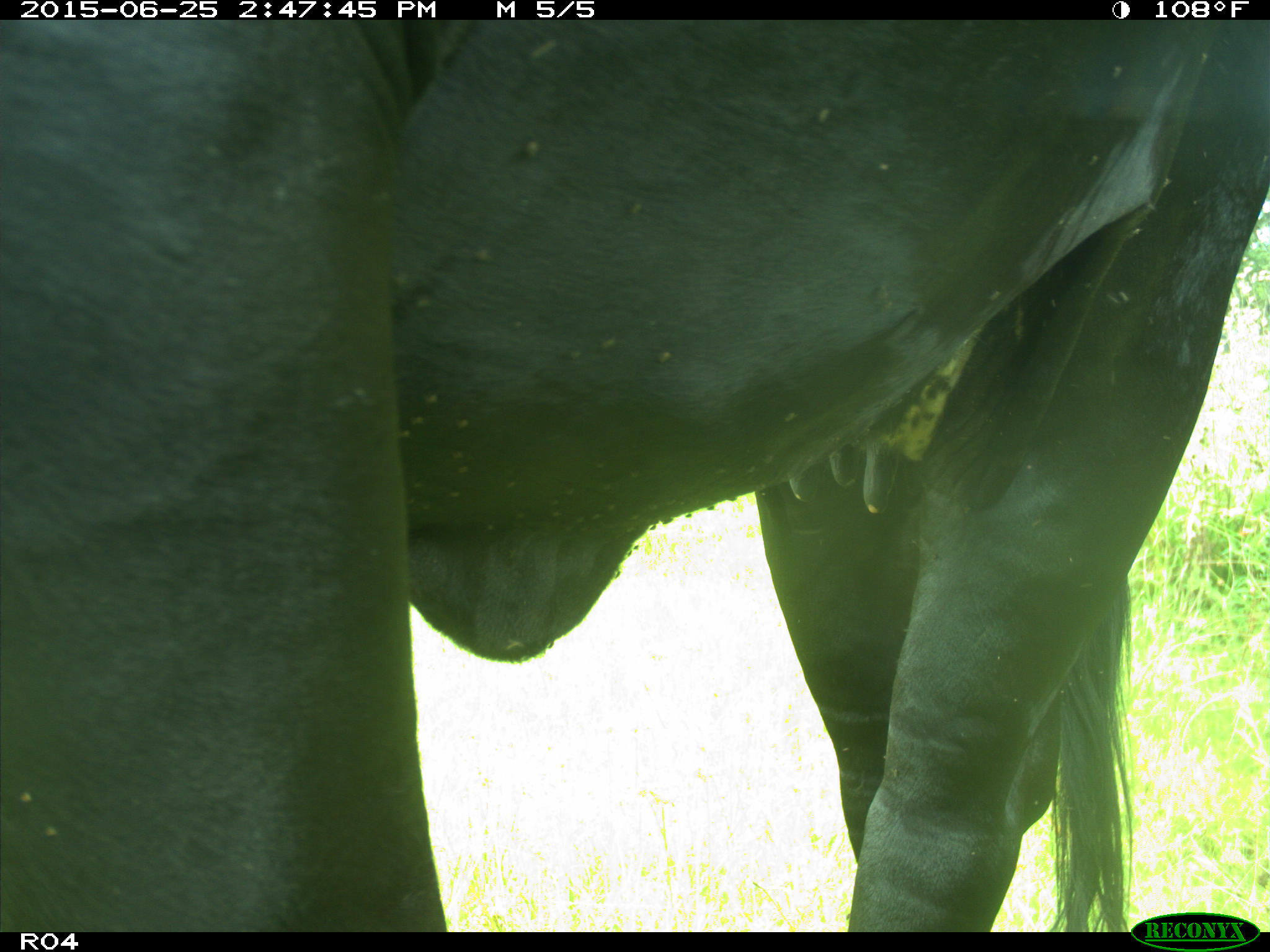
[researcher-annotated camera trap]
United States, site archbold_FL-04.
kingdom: Animalia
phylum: Chordata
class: Mammalia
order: Artiodactyla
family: Bovidae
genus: Bos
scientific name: Bos taurus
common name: domestic cow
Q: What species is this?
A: Bos taurus (domestic cow).